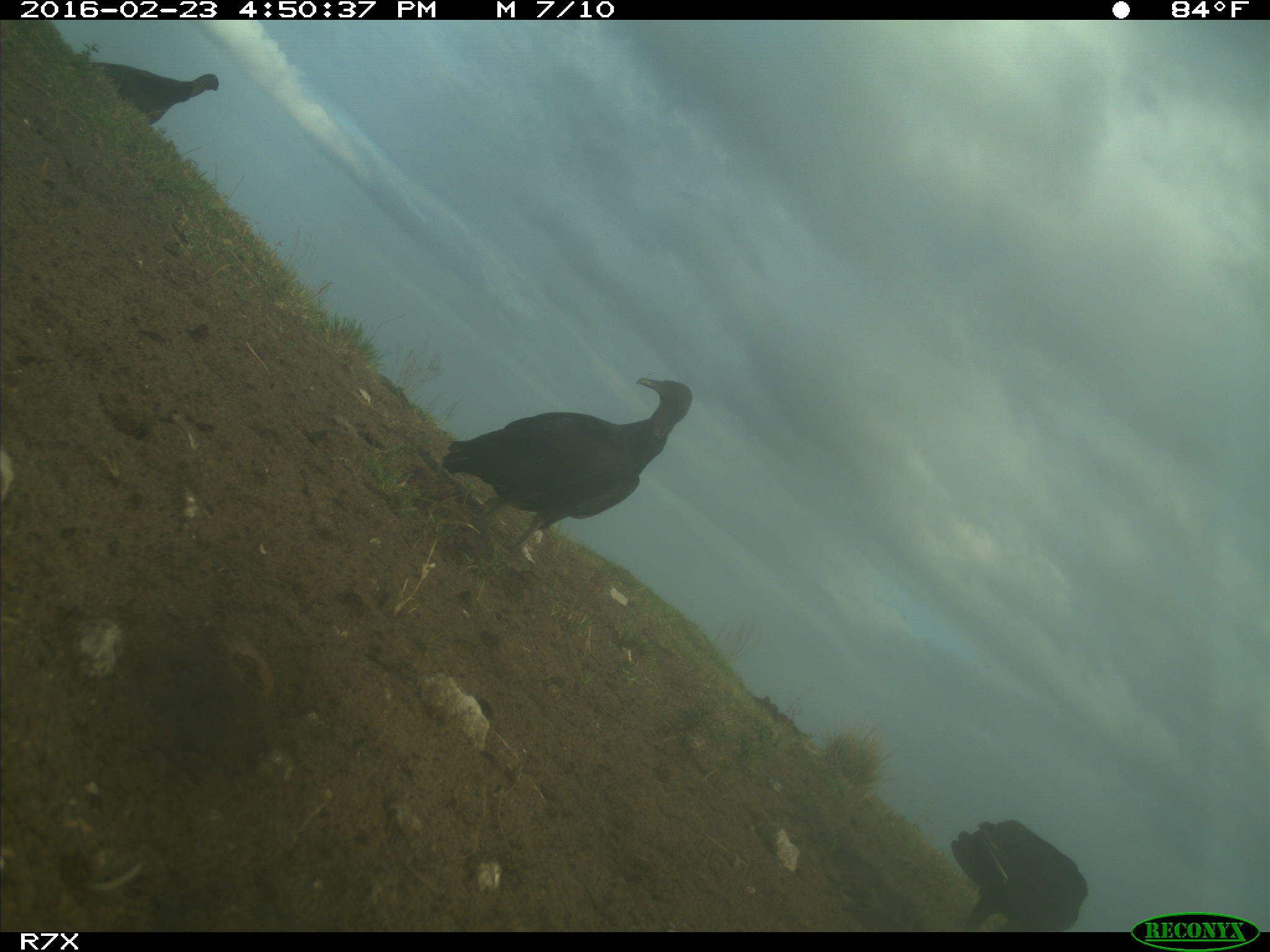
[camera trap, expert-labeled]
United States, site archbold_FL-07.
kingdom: Animalia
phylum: Chordata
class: Aves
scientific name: Aves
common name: birds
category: unidentified bird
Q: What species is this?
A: Unidentified bird (birds) (Aves).